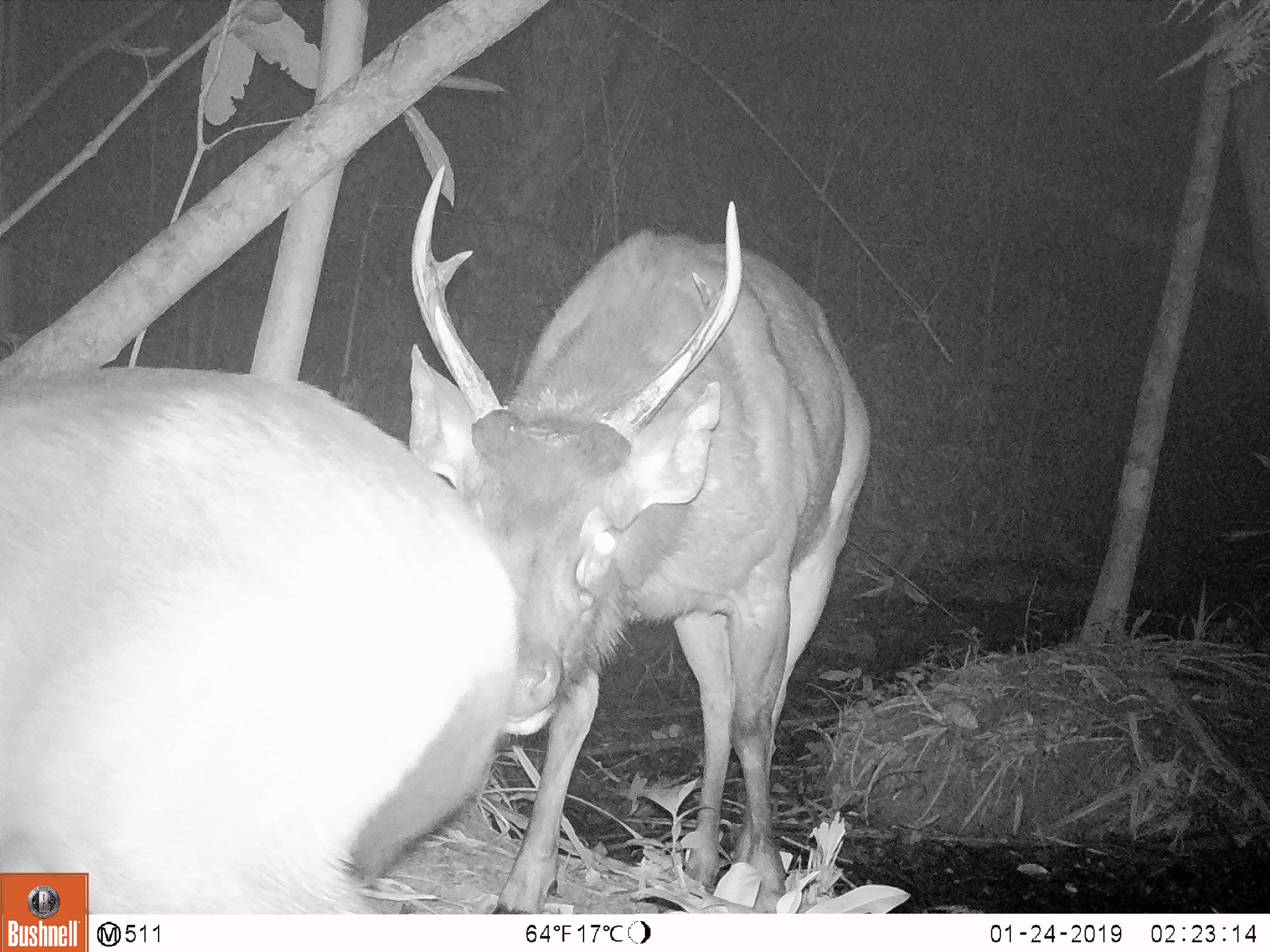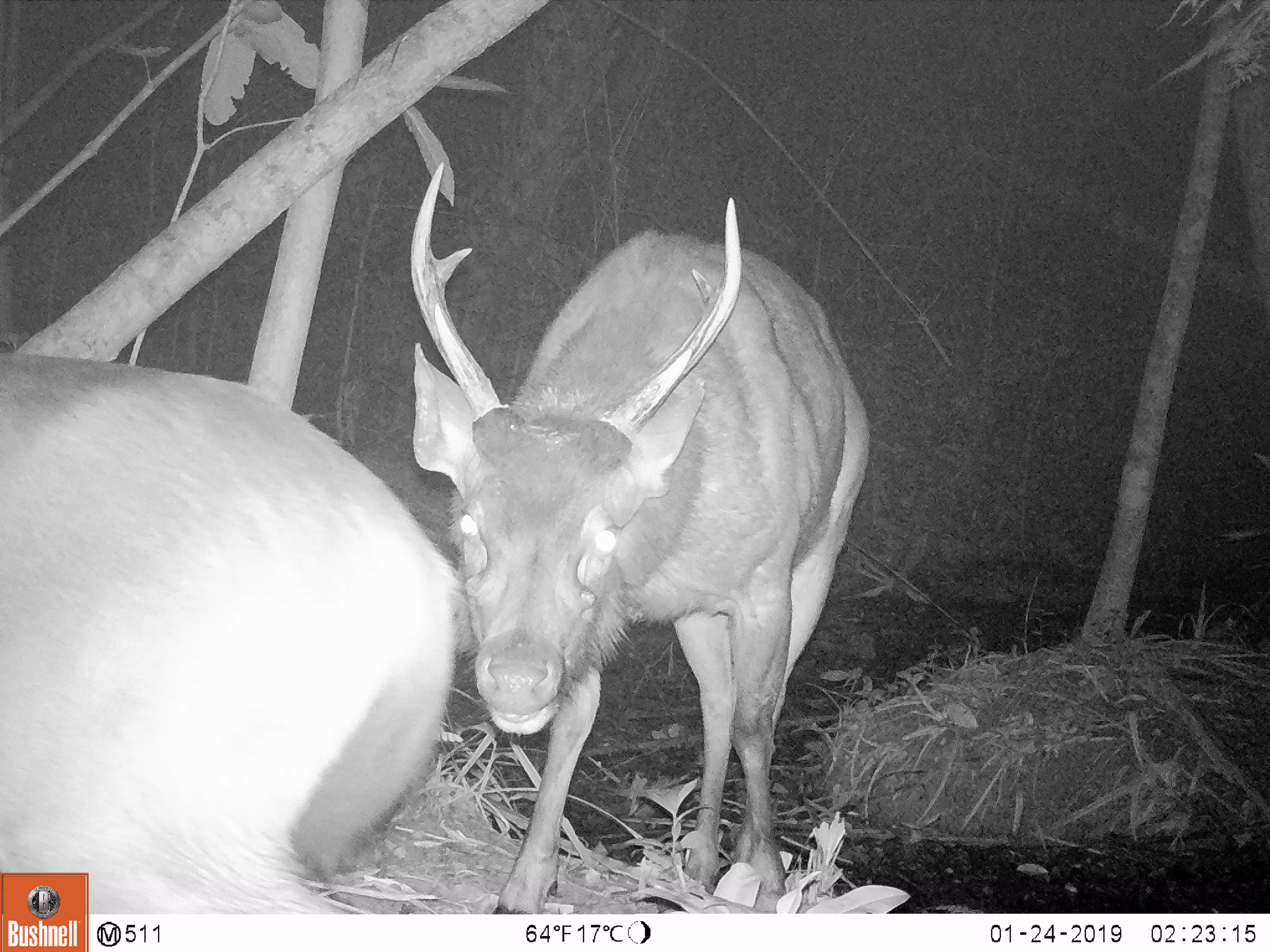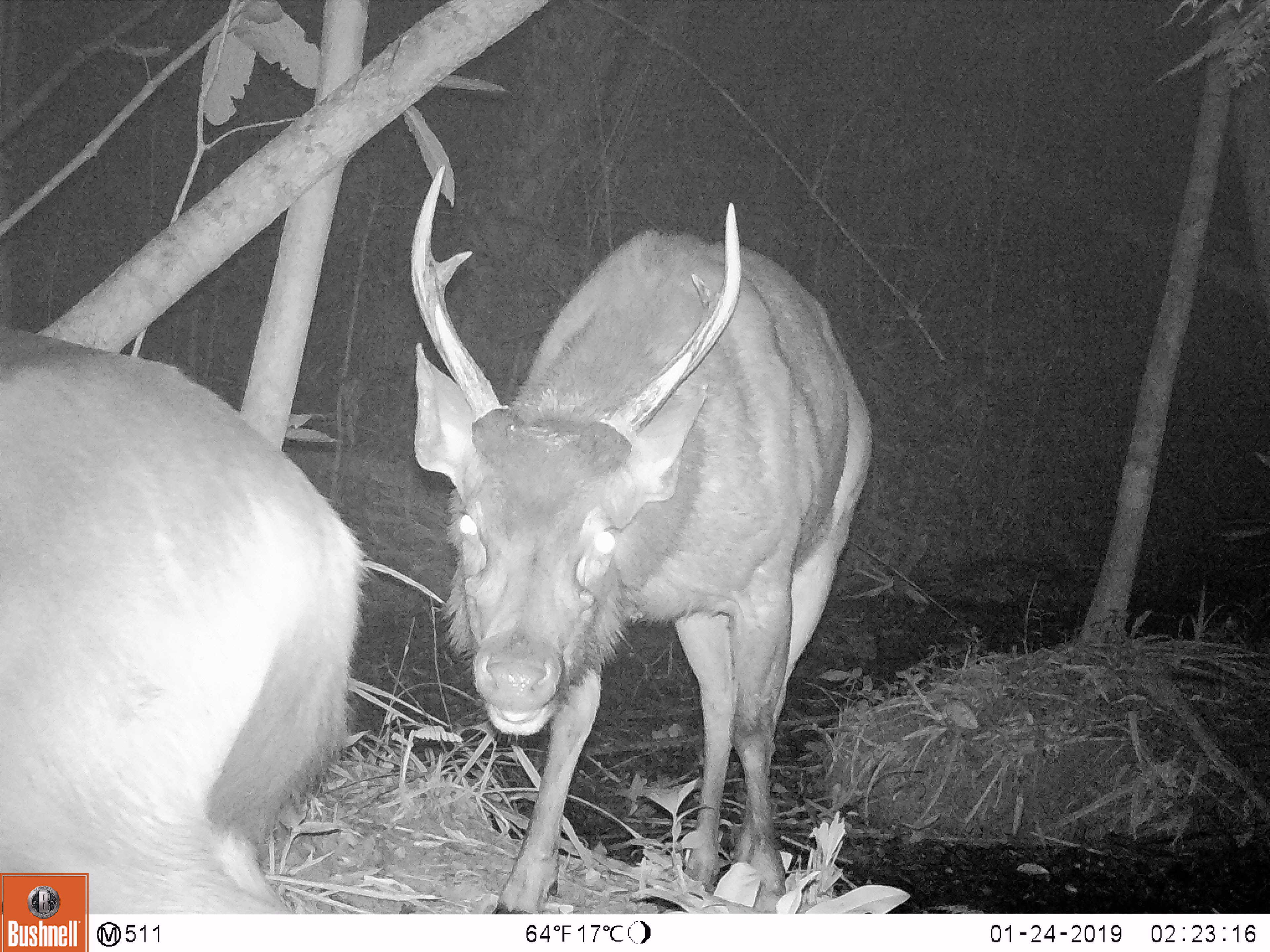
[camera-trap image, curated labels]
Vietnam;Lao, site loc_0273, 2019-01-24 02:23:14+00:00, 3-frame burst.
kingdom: Animalia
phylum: Chordata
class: Mammalia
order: Artiodactyla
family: Cervidae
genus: Rusa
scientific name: Rusa unicolor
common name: sambar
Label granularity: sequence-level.